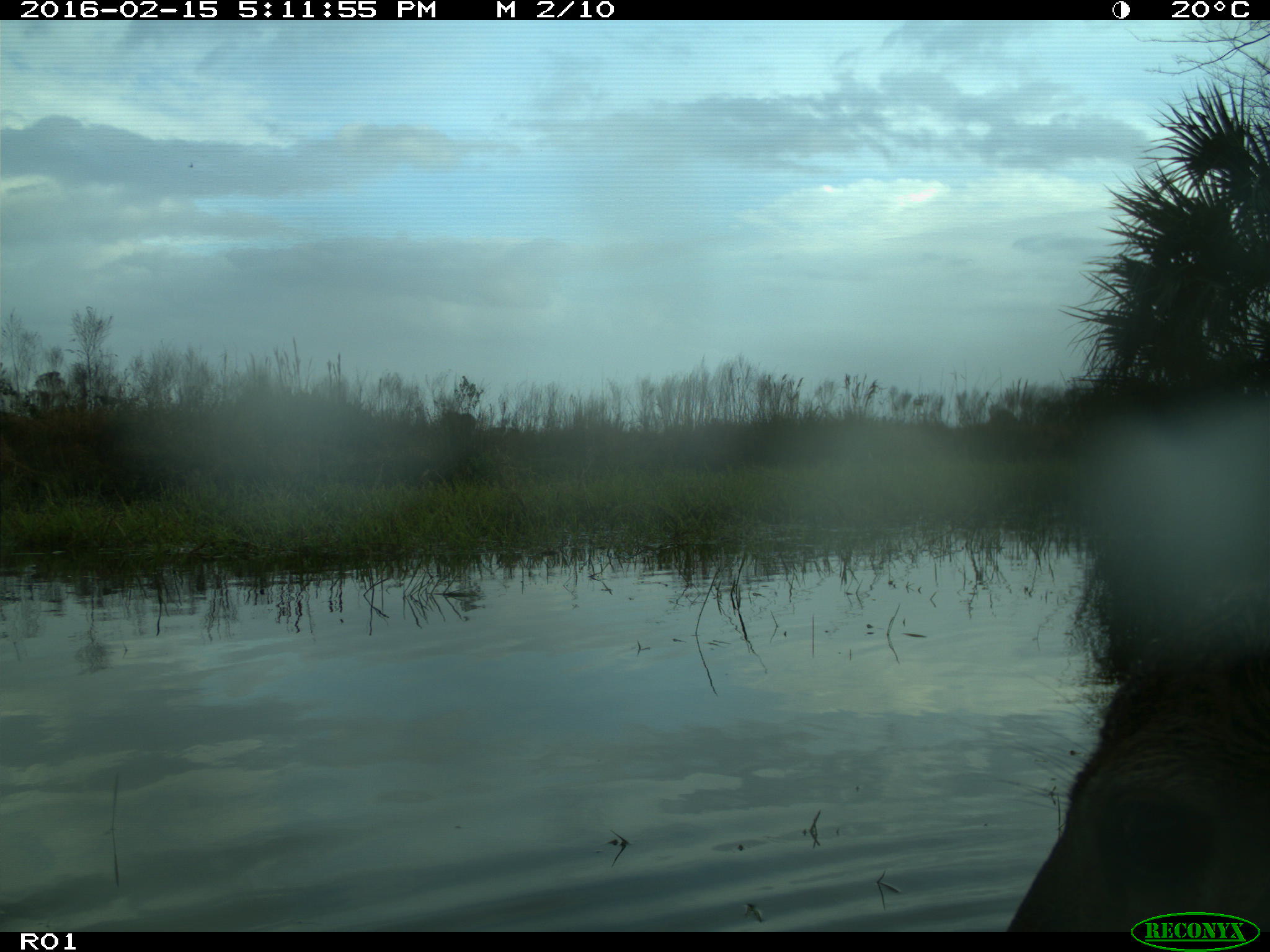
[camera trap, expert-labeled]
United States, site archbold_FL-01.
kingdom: Animalia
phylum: Chordata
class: Mammalia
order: Artiodactyla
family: Cervidae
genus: Odocoileus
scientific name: Odocoileus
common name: deer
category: unidentified deer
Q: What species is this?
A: Unidentified deer (deer) (Odocoileus).